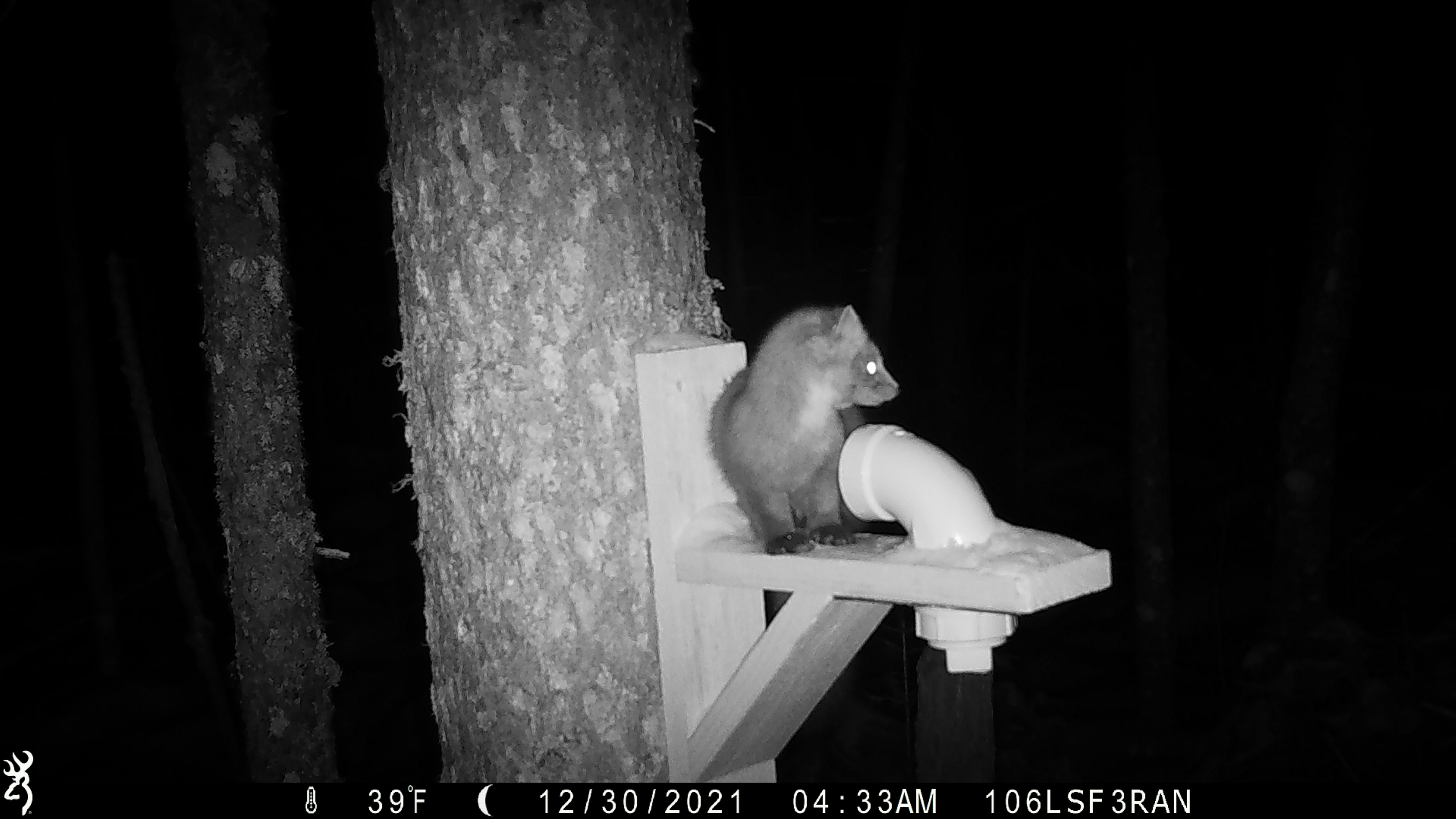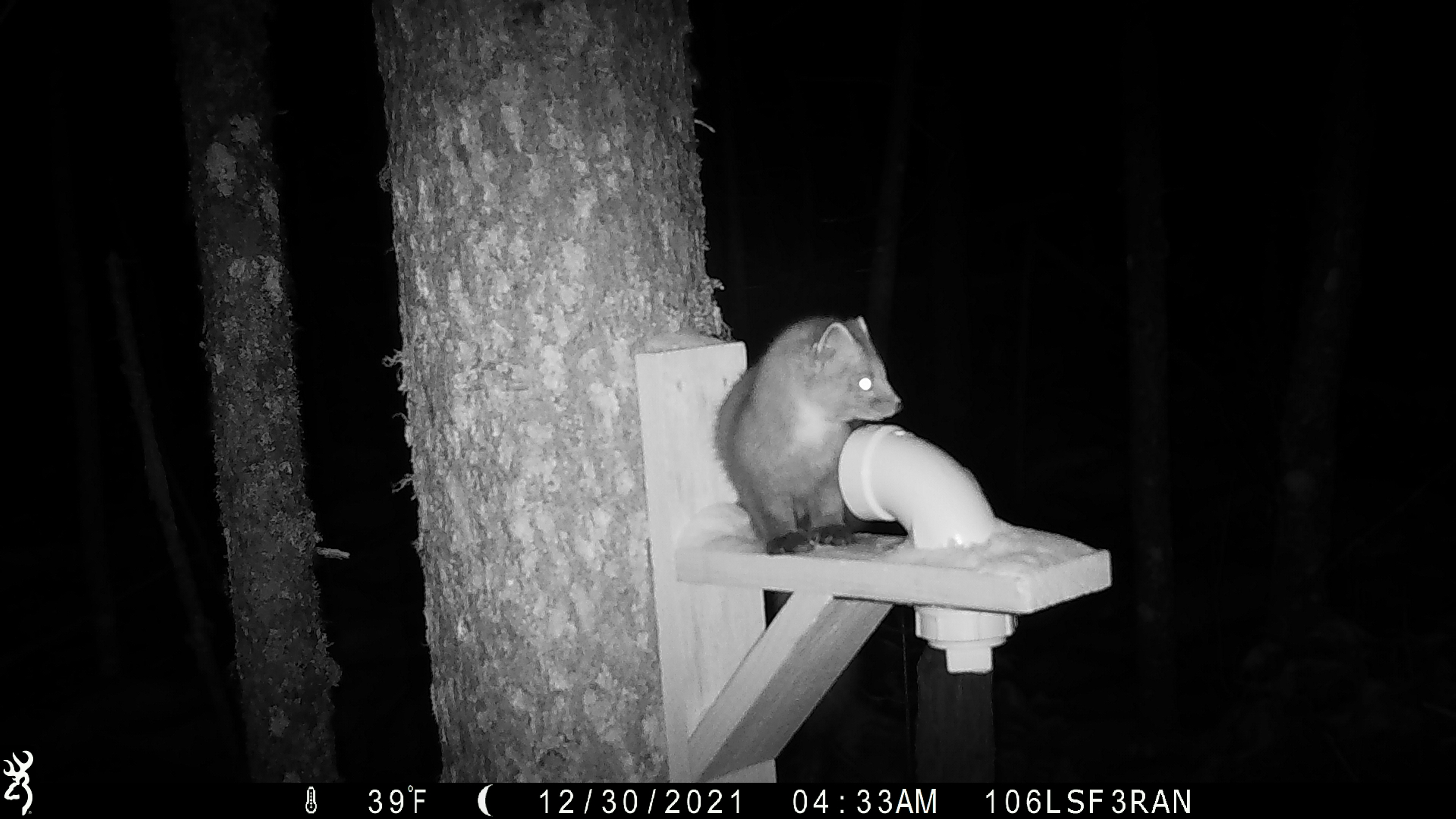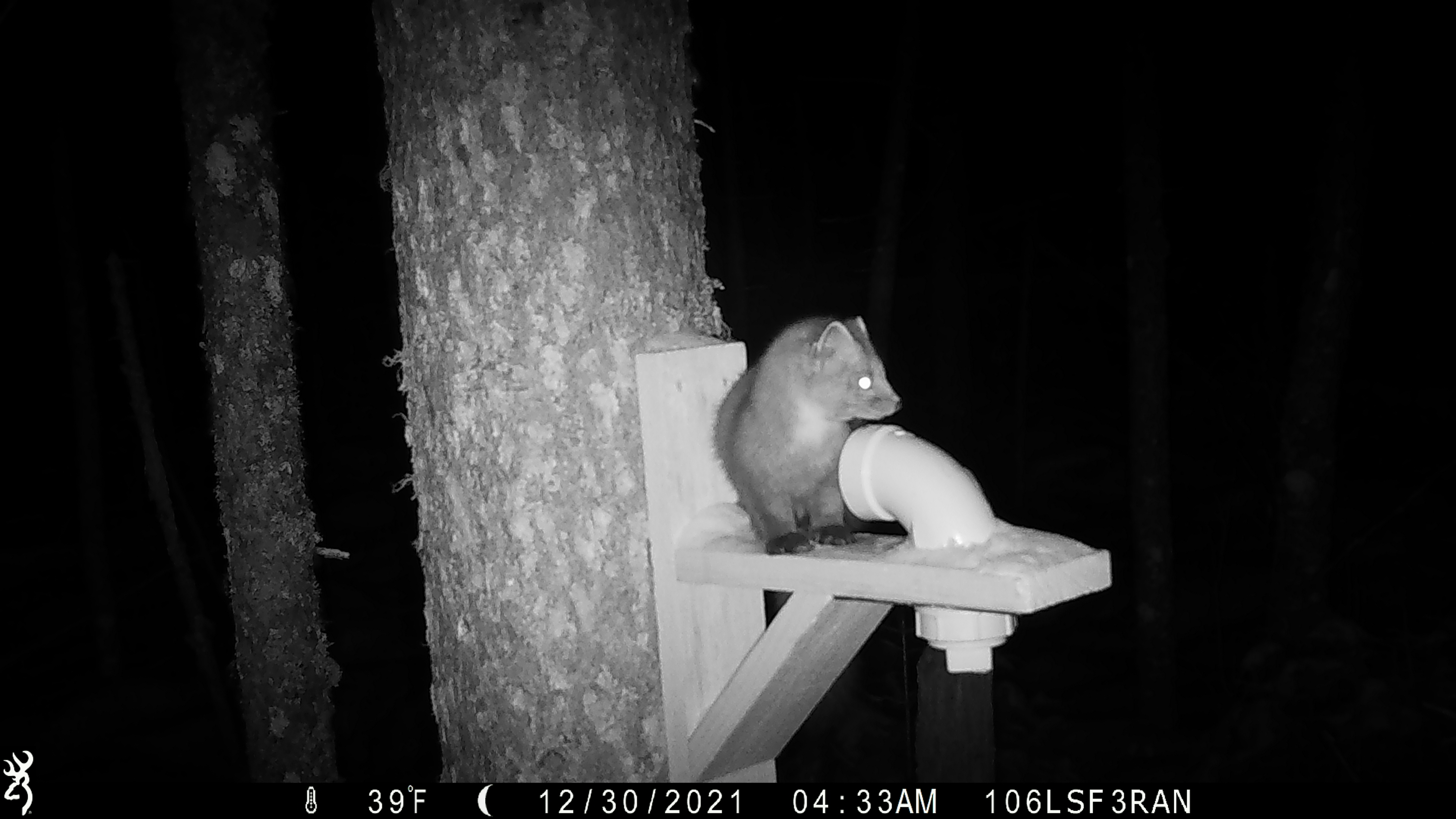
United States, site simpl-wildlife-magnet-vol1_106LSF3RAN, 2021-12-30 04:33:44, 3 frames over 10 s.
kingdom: Animalia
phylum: Chordata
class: Mammalia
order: Carnivora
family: Mustelidae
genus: Martes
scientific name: Martes americana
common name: american marten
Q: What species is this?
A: American marten (Martes americana).